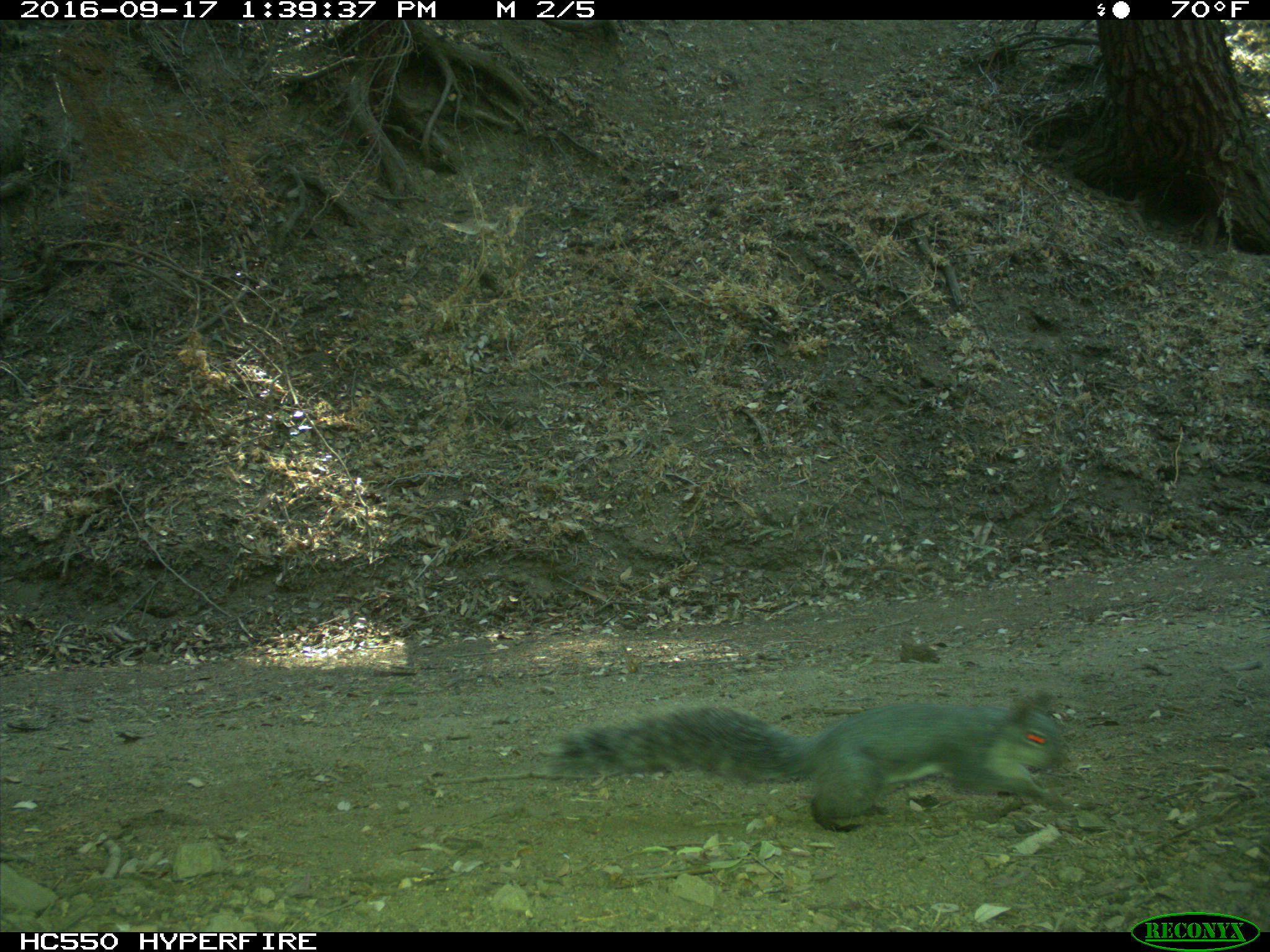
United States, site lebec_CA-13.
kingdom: Animalia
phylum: Chordata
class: Mammalia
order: Rodentia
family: Sciuridae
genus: Sciurus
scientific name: Sciurus carolinensis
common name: eastern gray squirrel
Sciurus carolinensis (eastern gray squirrel).